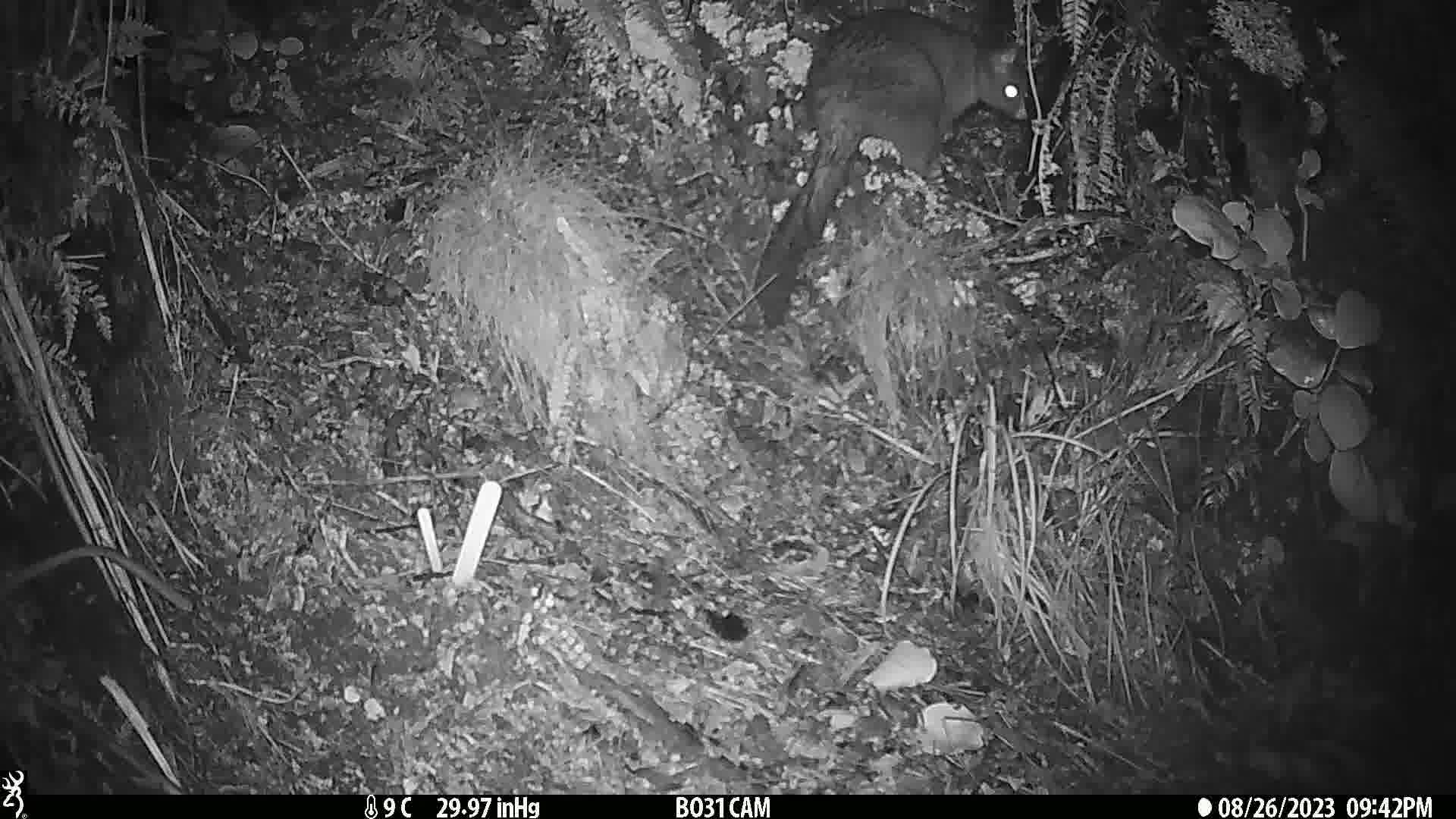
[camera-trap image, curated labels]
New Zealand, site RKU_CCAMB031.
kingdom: Animalia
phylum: Chordata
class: Mammalia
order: Diprotodontia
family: Phalangeridae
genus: Trichosurus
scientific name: Trichosurus vulpecula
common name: common brushtail possum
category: possum